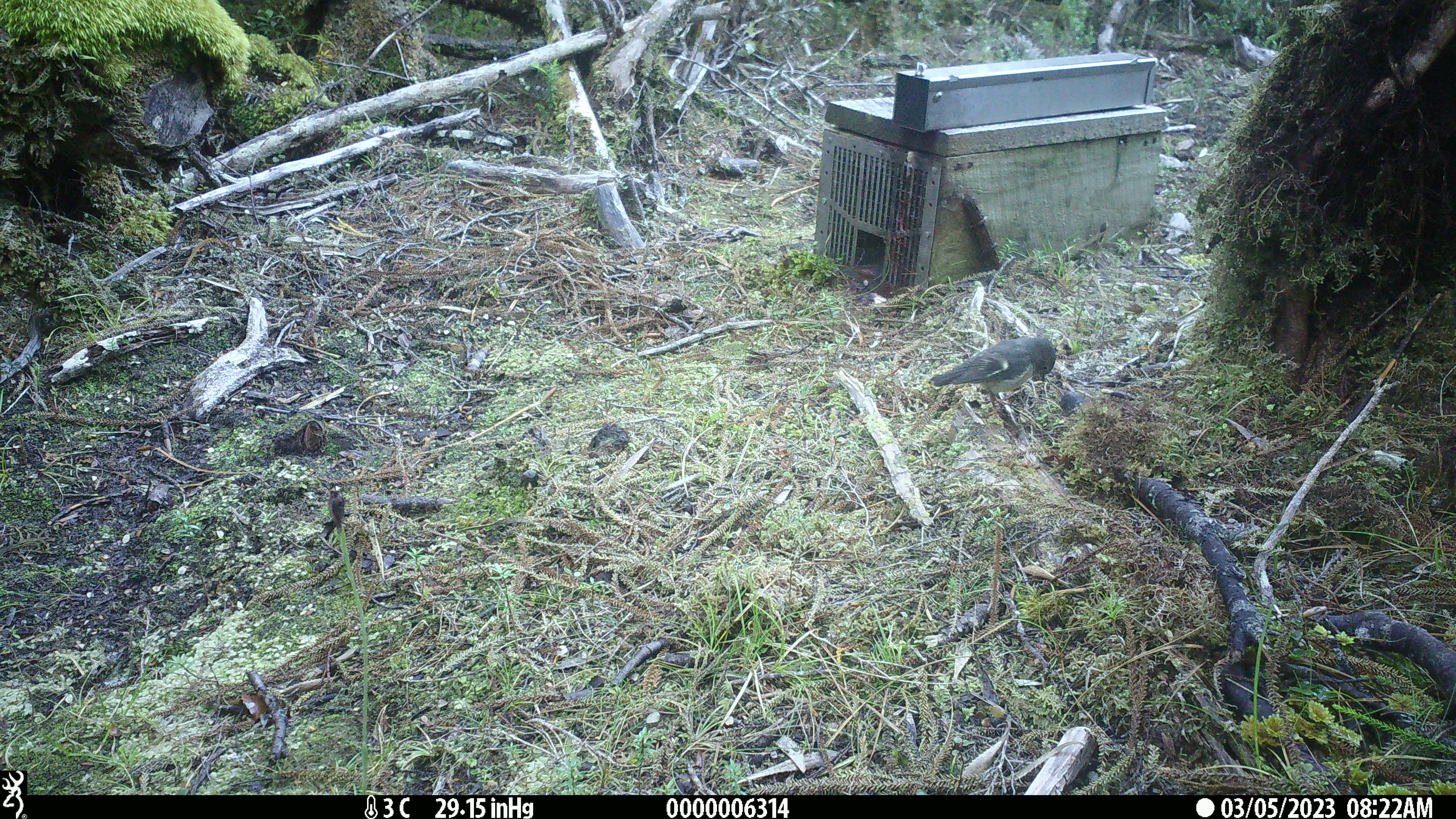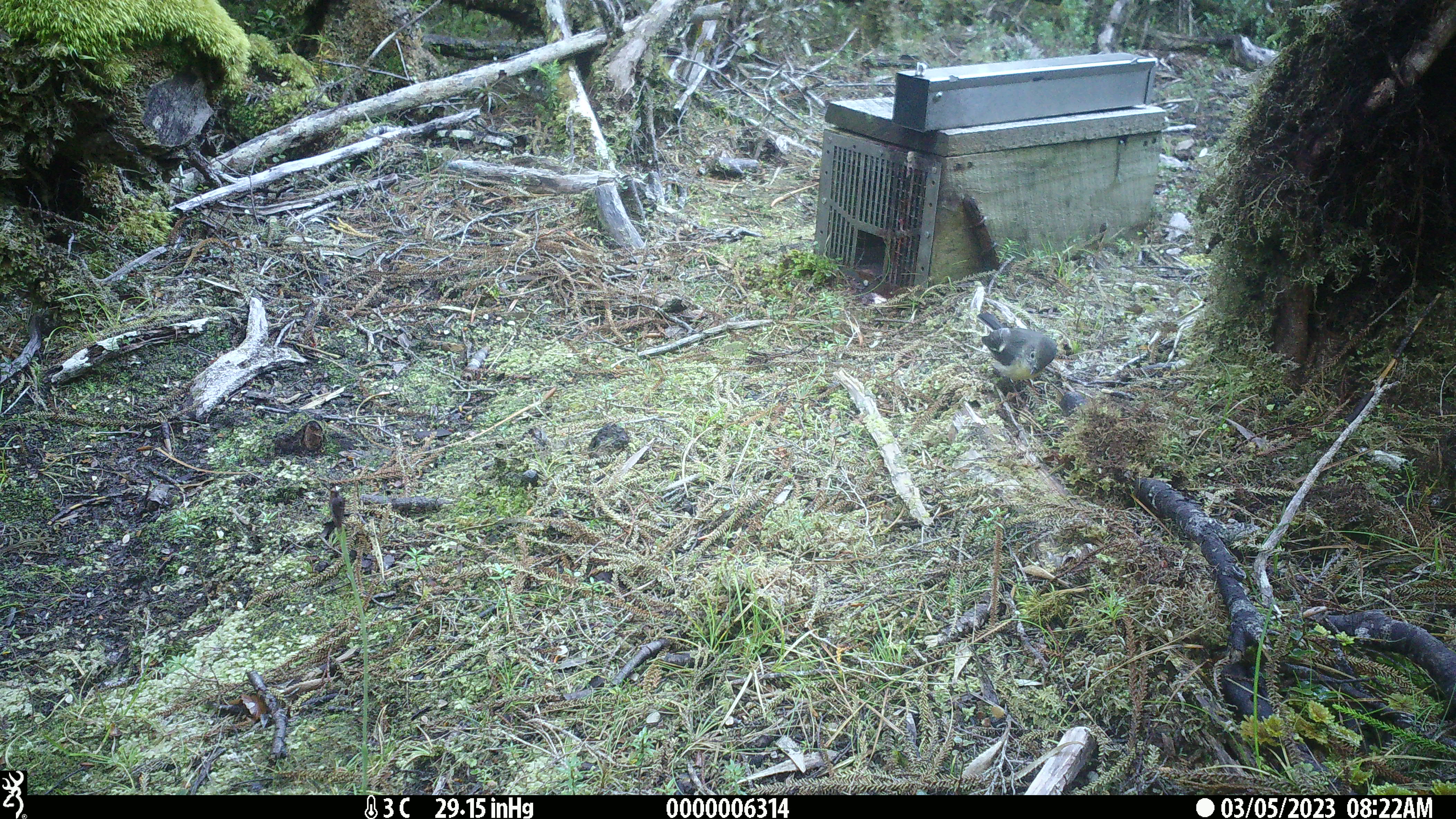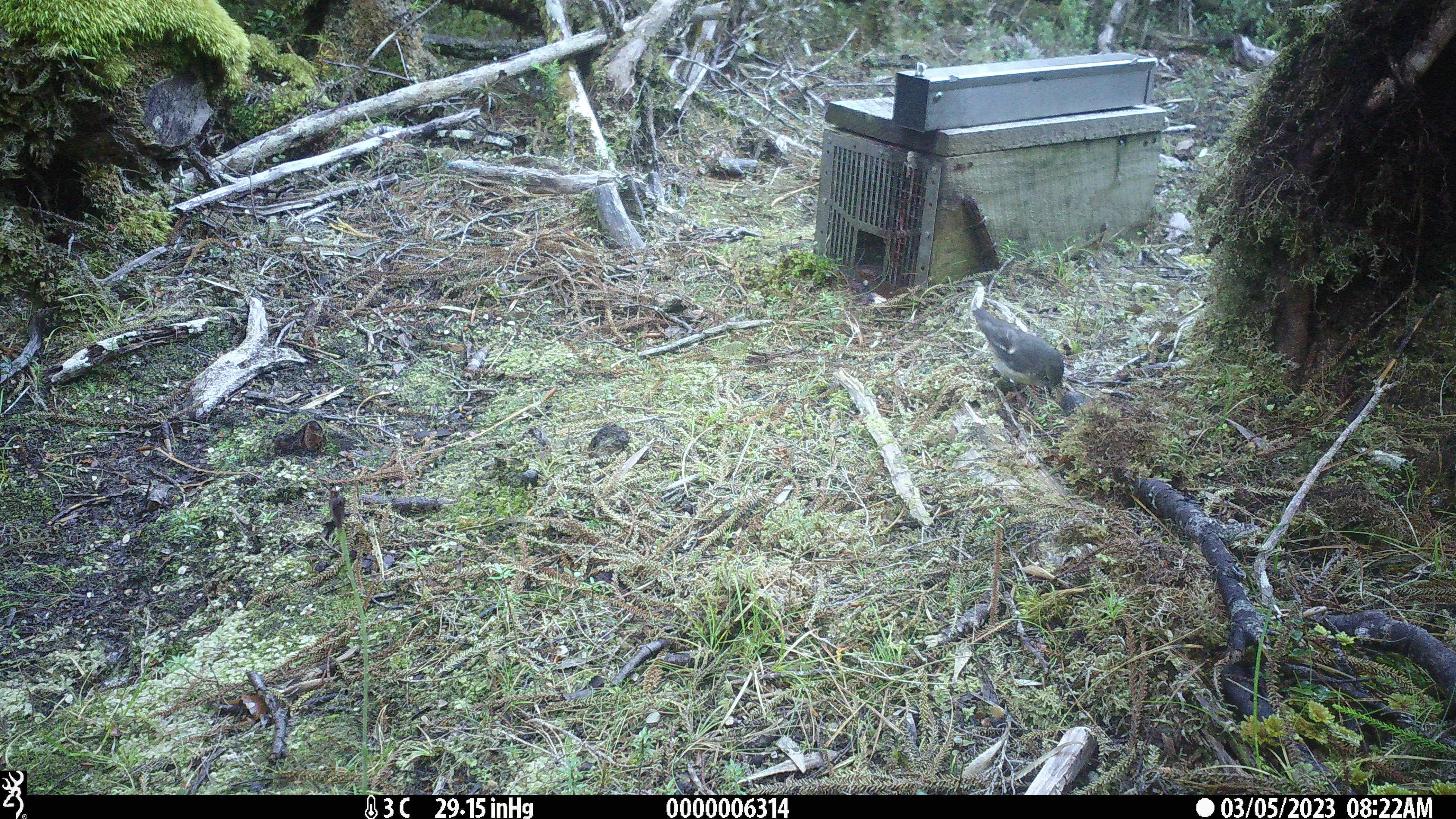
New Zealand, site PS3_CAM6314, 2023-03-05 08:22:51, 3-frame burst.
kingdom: Animalia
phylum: Chordata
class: Aves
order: Passeriformes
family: Petroicidae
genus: Petroica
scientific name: Petroica macrocephala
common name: tomtit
Tomtit (Petroica macrocephala).